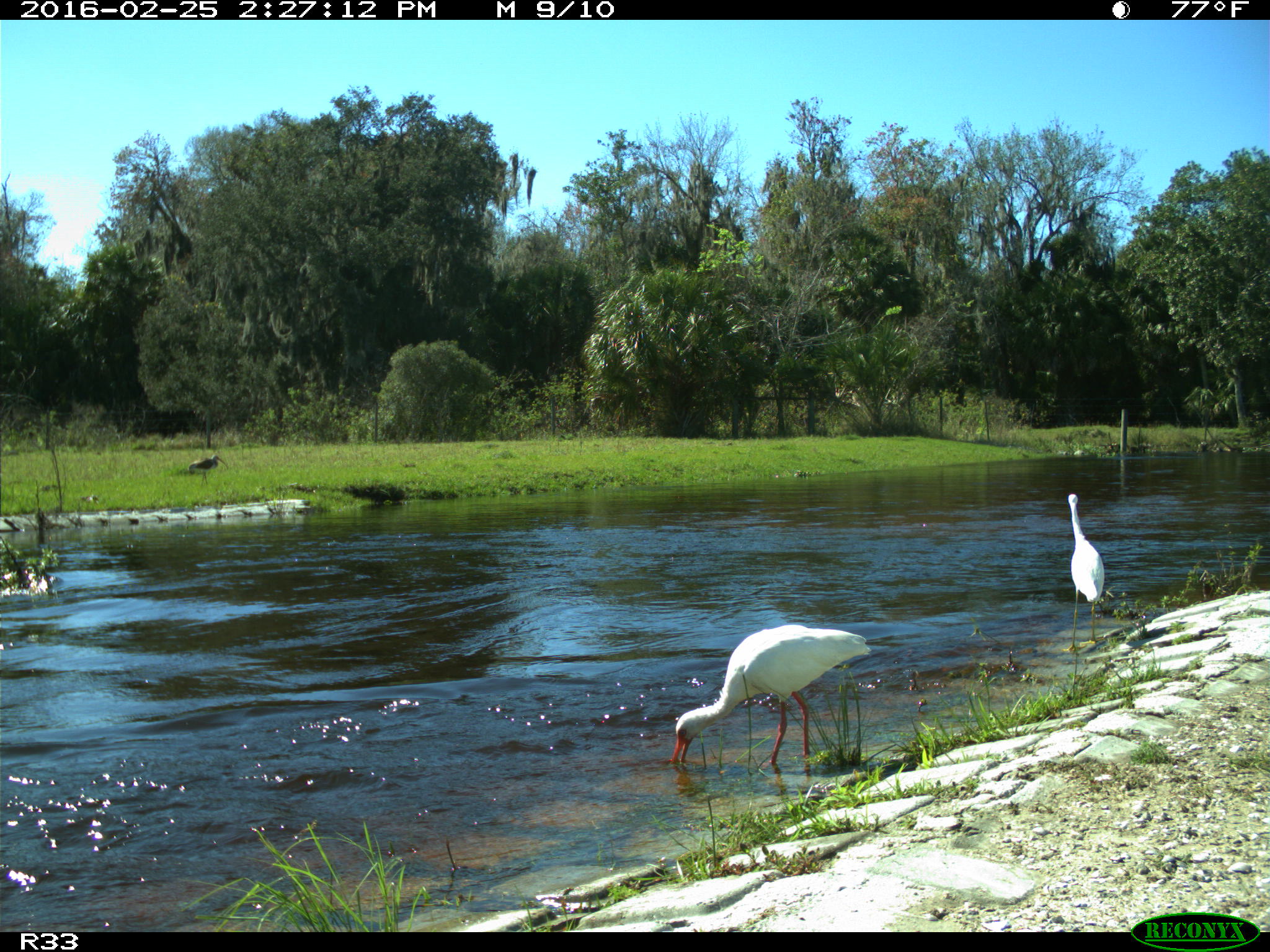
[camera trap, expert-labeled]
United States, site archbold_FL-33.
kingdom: Animalia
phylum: Chordata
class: Aves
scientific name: Aves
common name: birds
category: unidentified bird